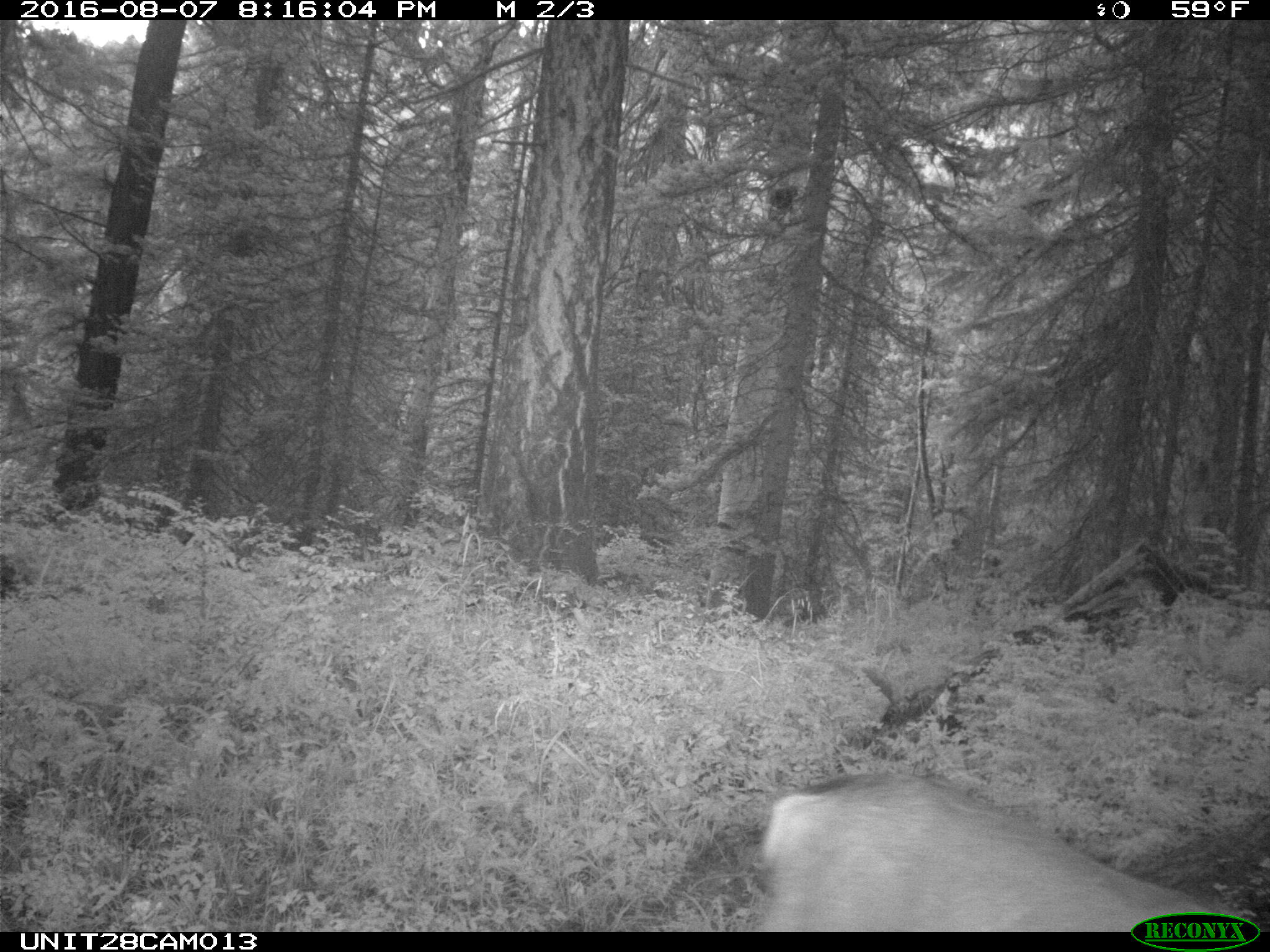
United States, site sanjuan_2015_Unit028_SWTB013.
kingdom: Animalia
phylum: Chordata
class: Mammalia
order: Artiodactyla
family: Cervidae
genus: Odocoileus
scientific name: Odocoileus hemionus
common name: mule deer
Odocoileus hemionus (mule deer).